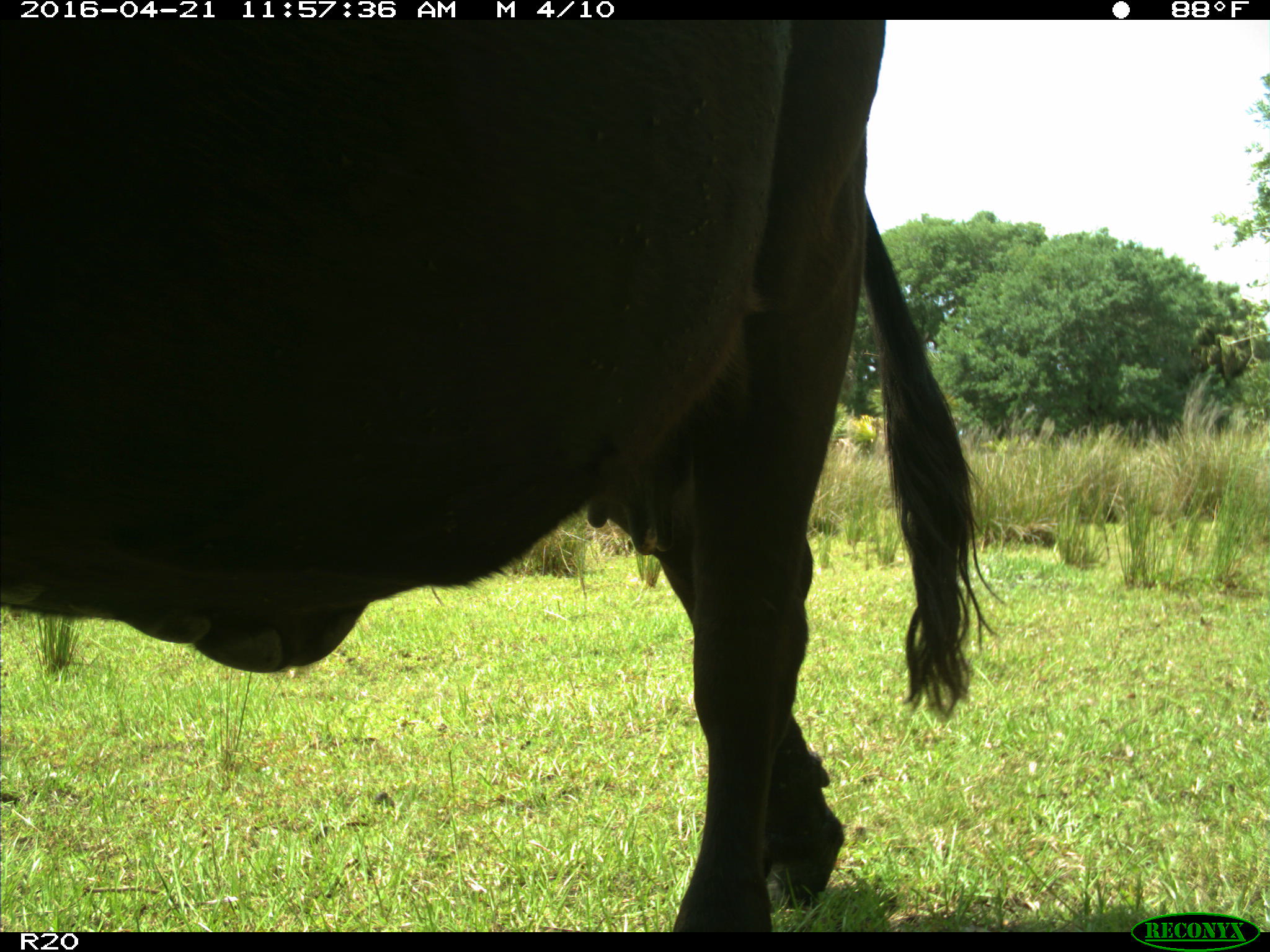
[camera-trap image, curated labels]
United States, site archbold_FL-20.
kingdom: Animalia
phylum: Chordata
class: Mammalia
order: Artiodactyla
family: Bovidae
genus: Bos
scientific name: Bos taurus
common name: domestic cow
Bos taurus (domestic cow).